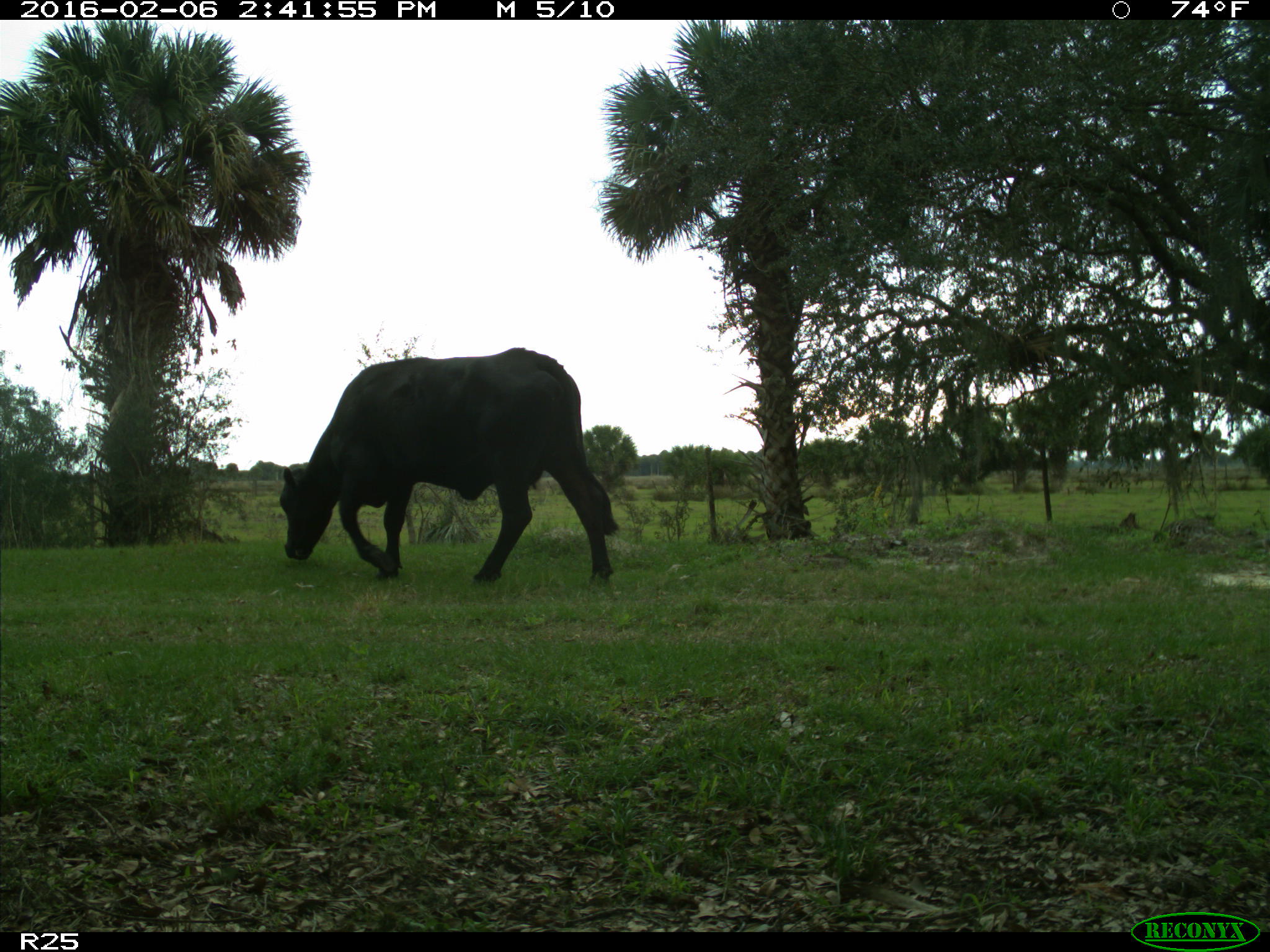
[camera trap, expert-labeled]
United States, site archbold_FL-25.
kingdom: Animalia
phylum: Chordata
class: Mammalia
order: Artiodactyla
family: Bovidae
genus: Bos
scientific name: Bos taurus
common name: domestic cow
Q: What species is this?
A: Bos taurus (domestic cow).